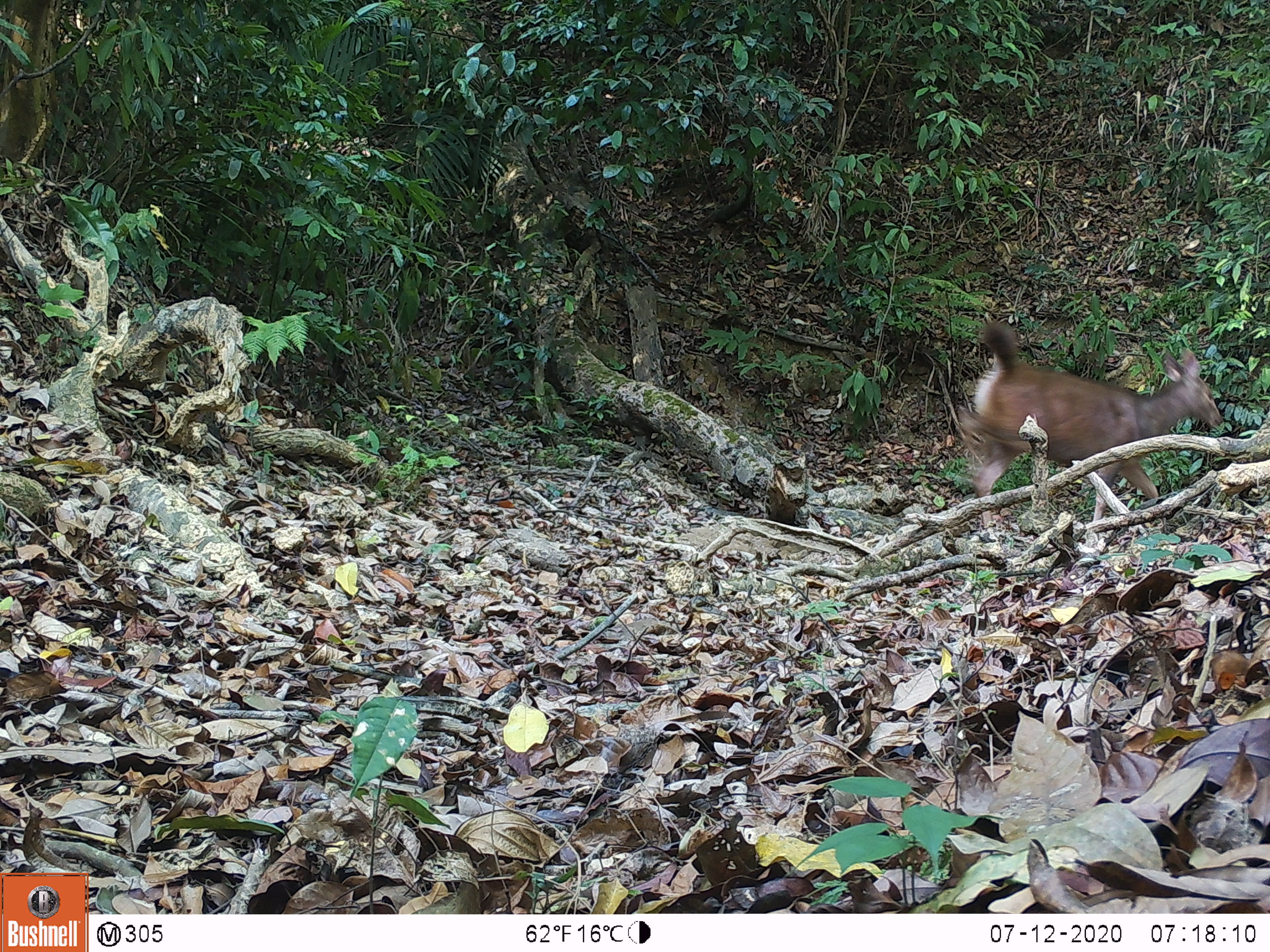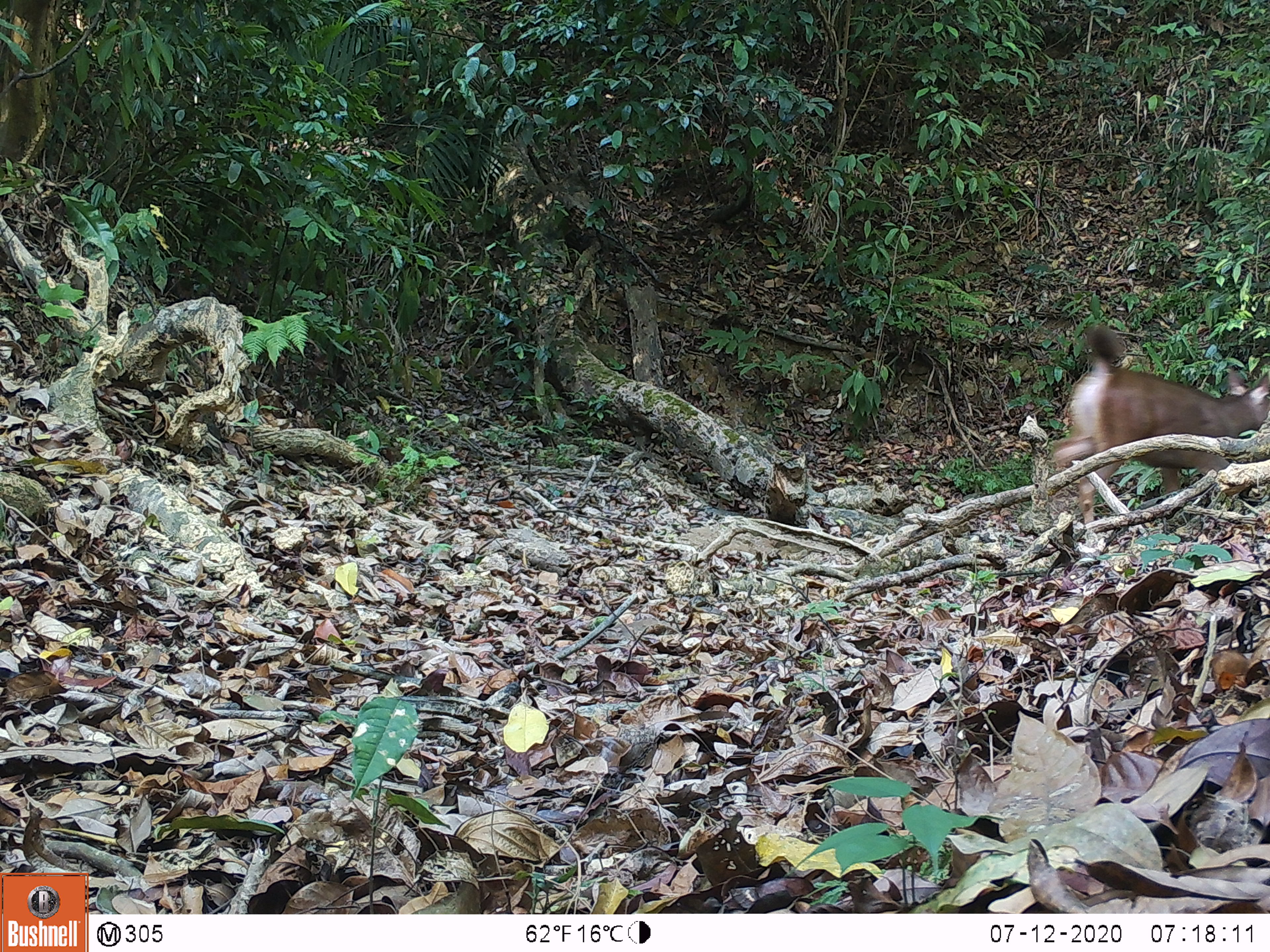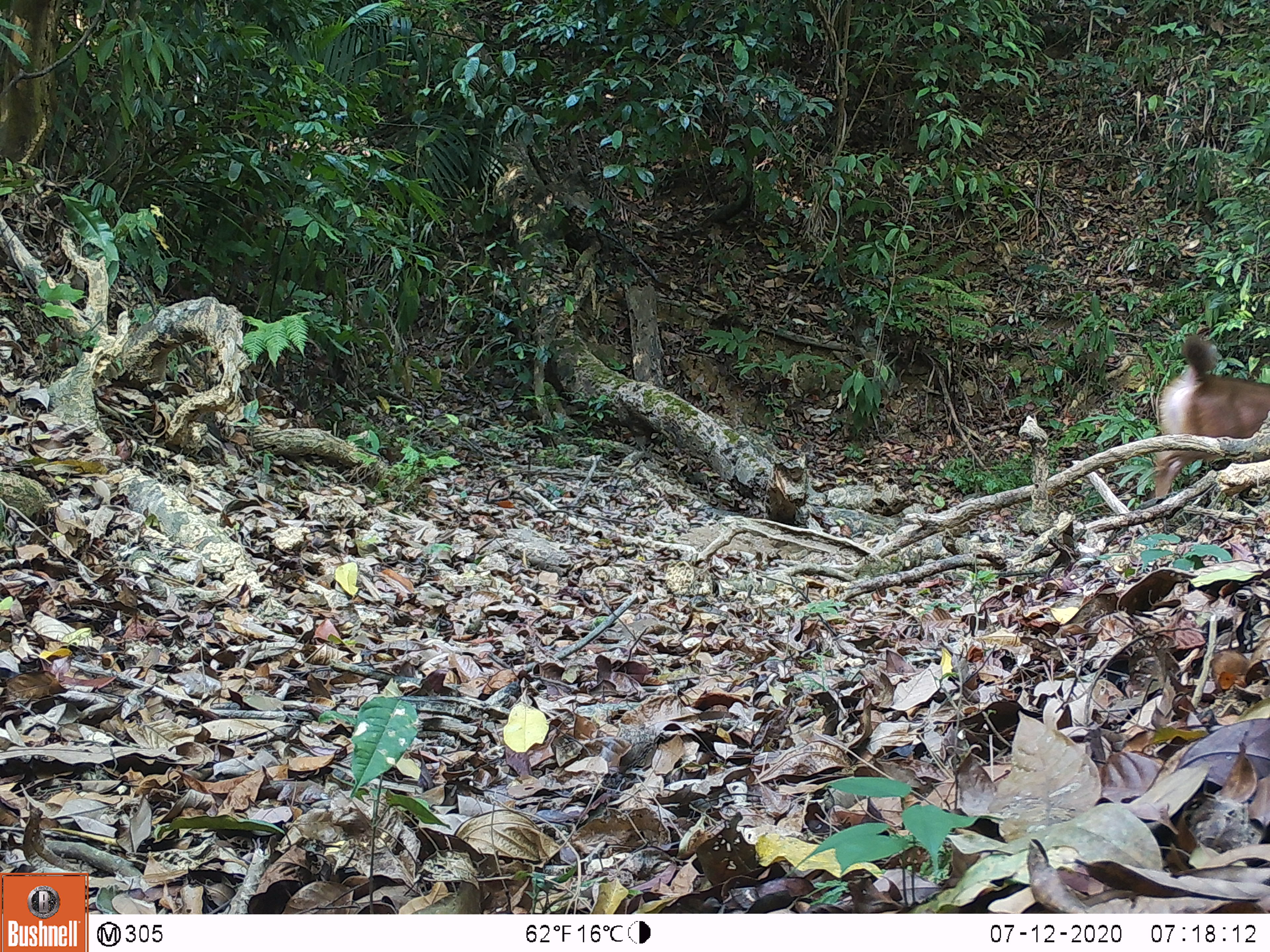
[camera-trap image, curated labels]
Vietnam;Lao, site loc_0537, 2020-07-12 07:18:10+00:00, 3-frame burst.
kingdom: Animalia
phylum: Chordata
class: Mammalia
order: Artiodactyla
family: Cervidae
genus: Rusa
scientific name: Rusa unicolor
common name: sambar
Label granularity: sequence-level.